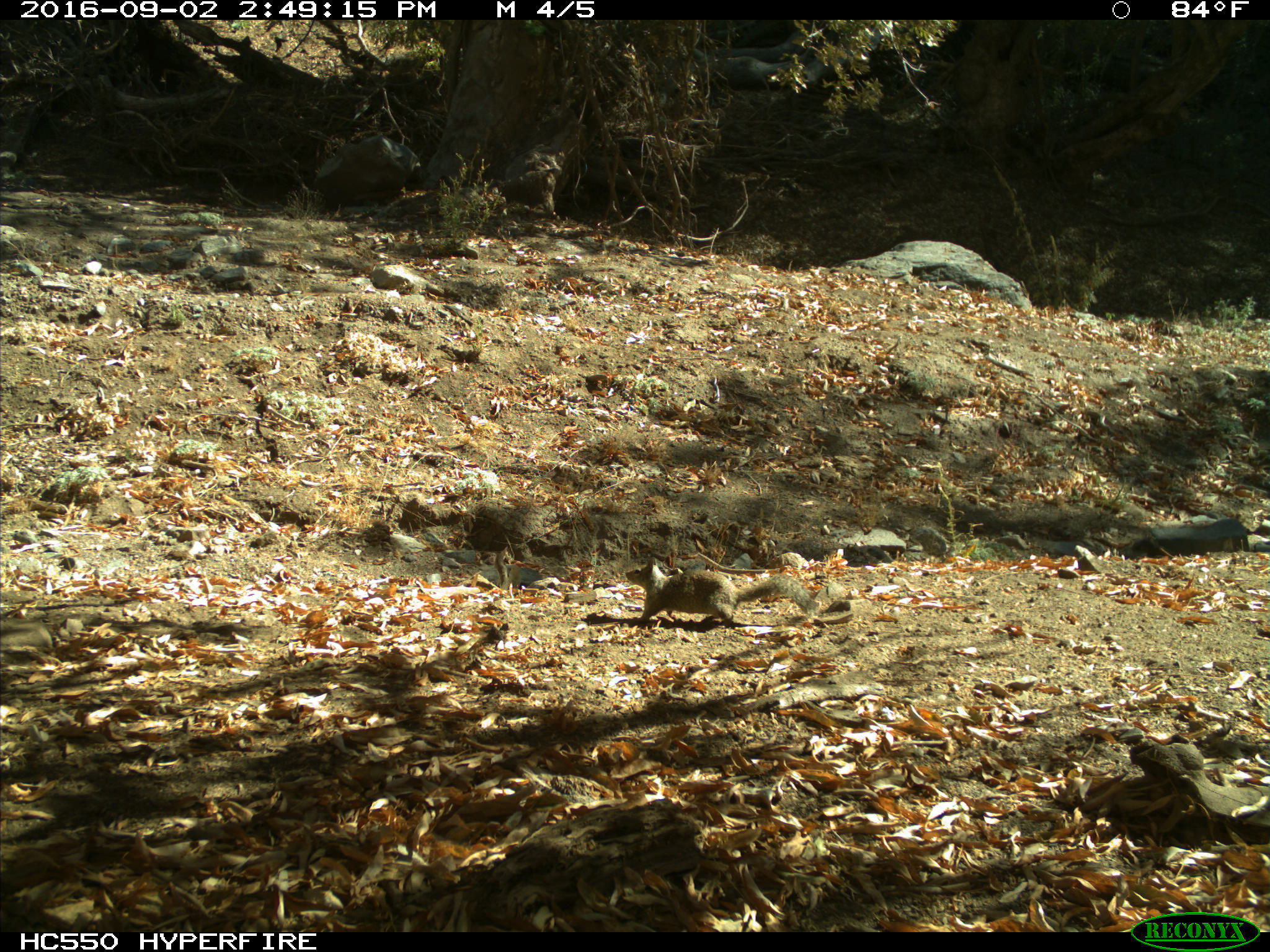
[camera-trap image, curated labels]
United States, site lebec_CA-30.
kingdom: Animalia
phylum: Chordata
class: Mammalia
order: Rodentia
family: Sciuridae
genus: Otospermophilus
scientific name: Otospermophilus beecheyi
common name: california ground squirrel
Otospermophilus beecheyi (california ground squirrel).